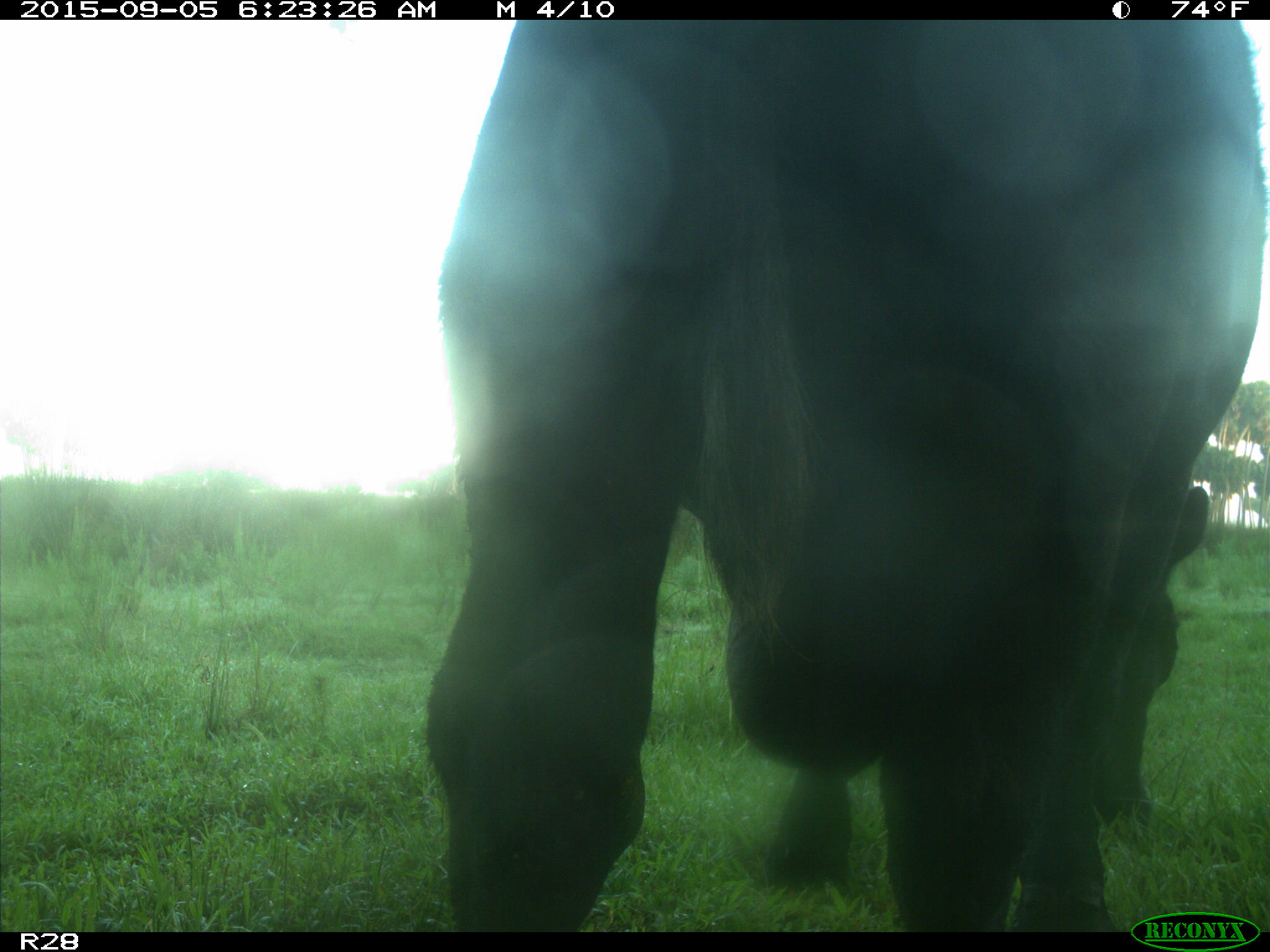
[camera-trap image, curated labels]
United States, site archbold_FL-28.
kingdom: Animalia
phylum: Chordata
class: Mammalia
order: Artiodactyla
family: Bovidae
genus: Bos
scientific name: Bos taurus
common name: domestic cow